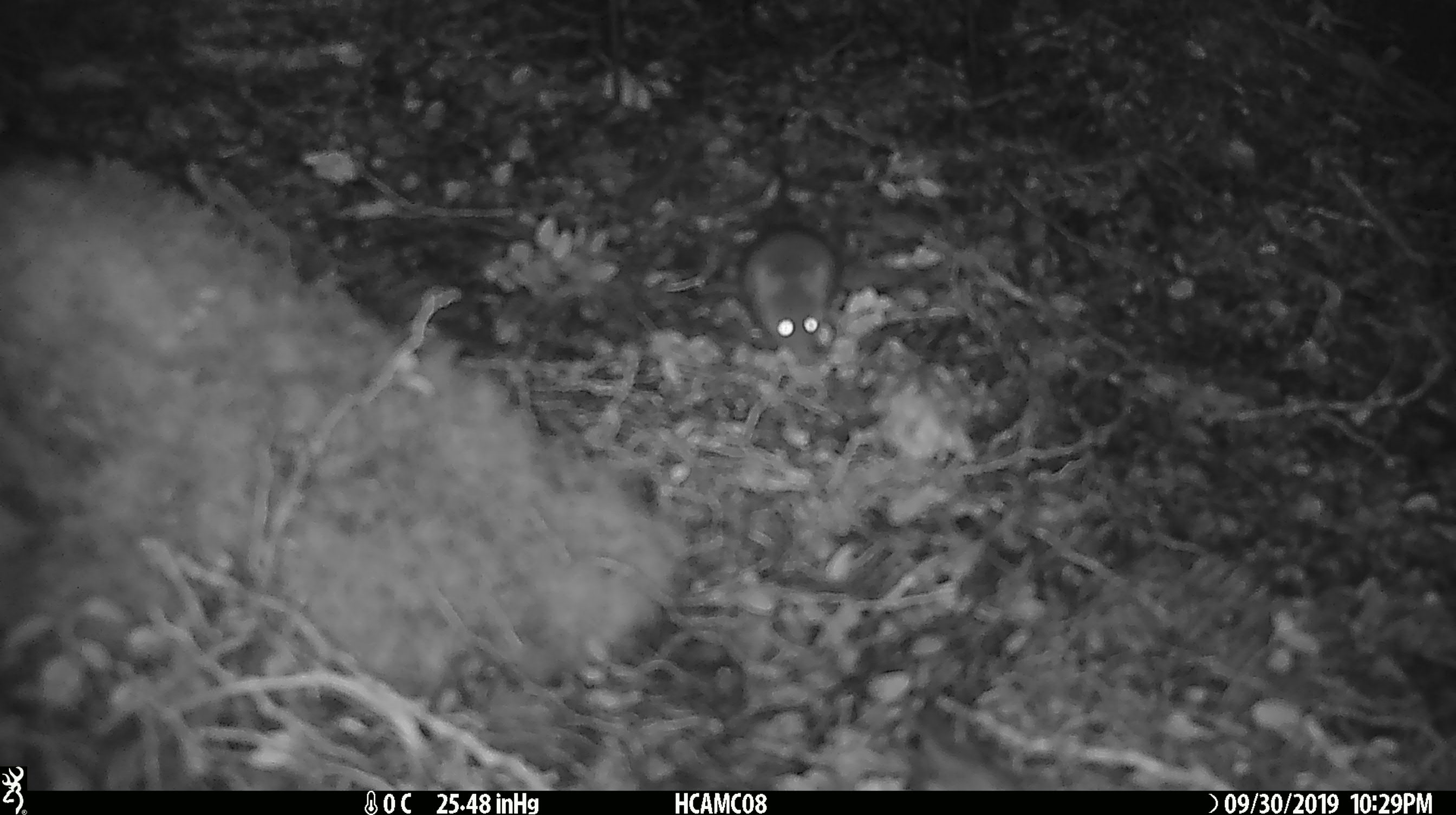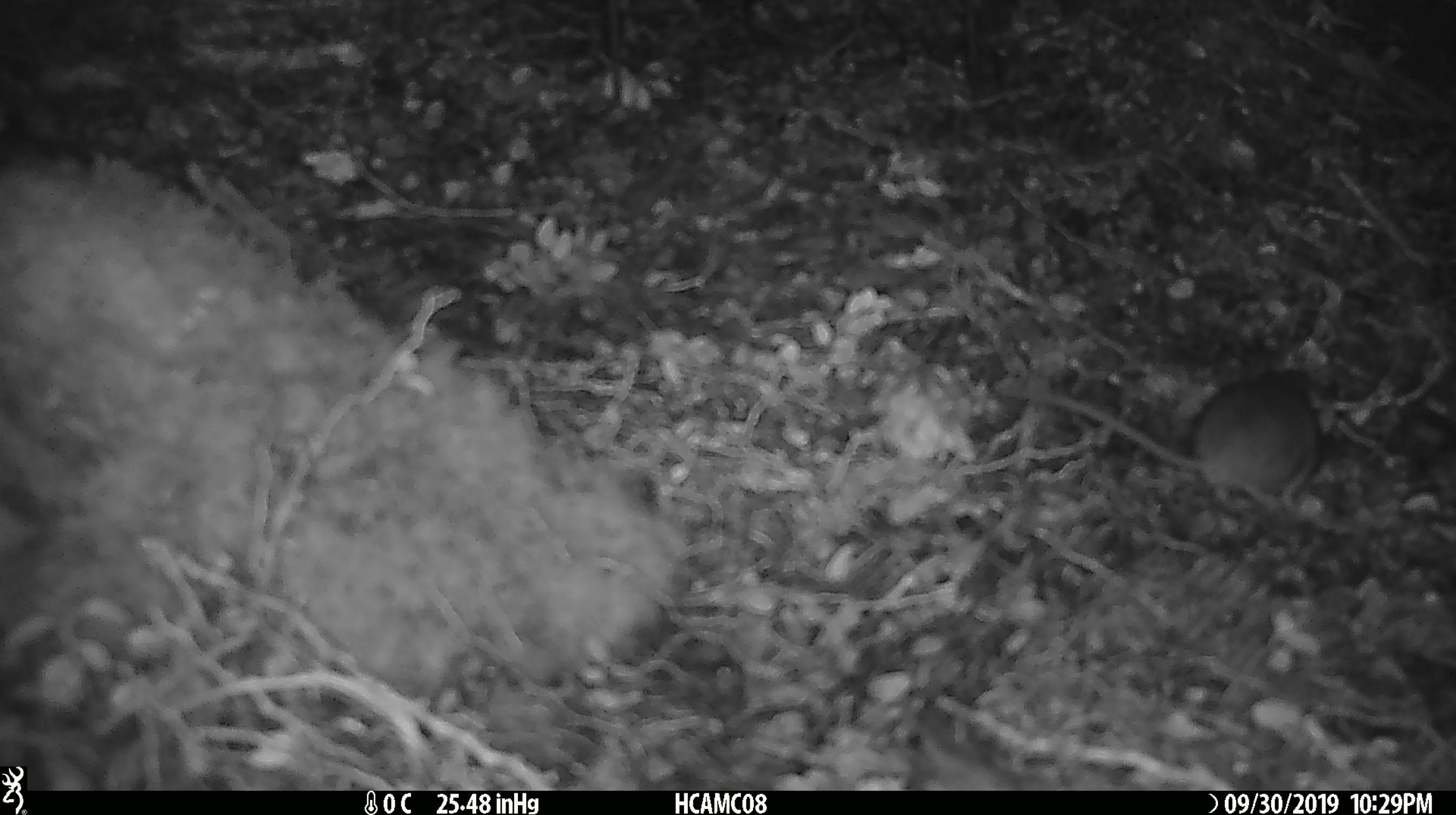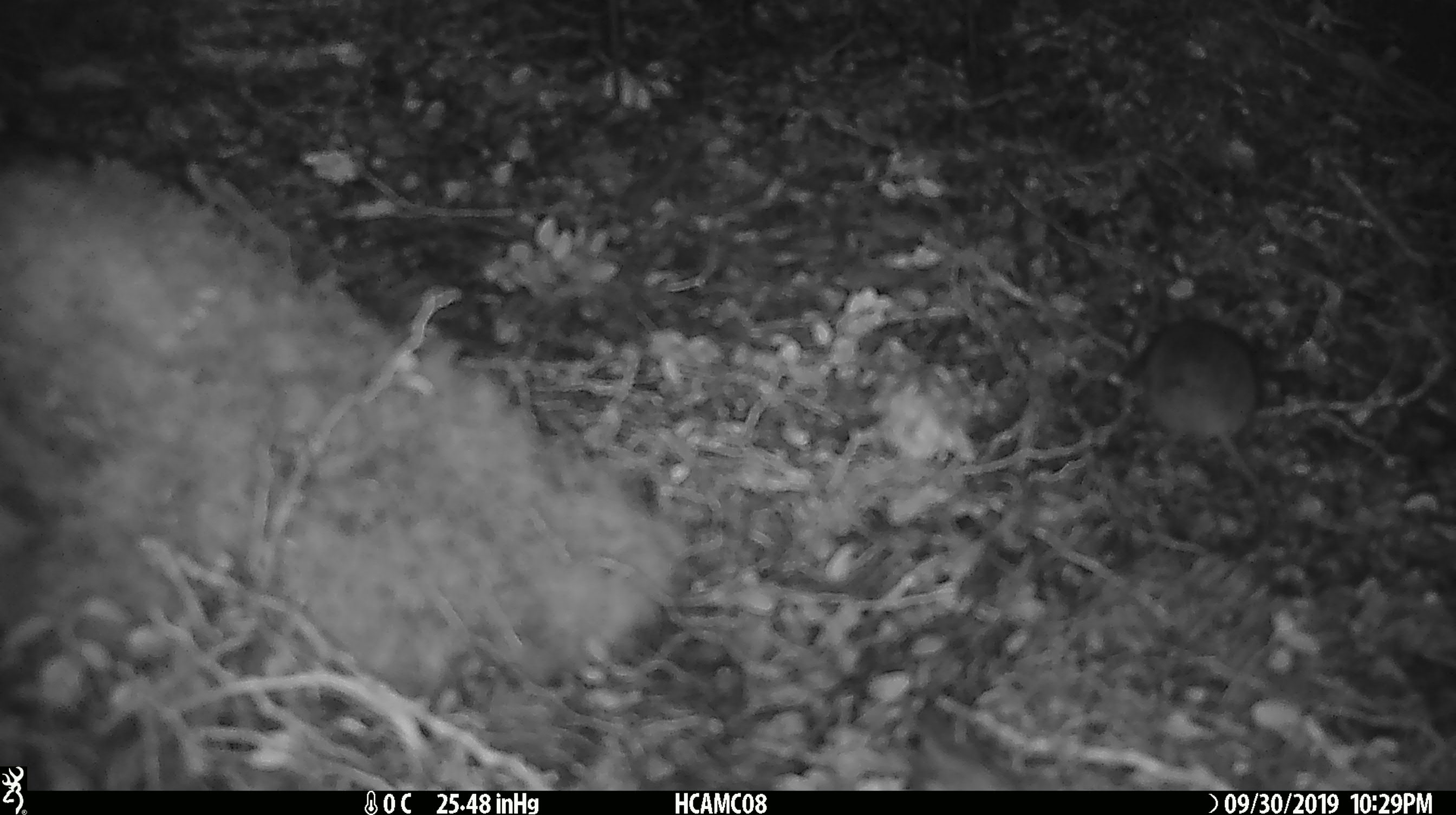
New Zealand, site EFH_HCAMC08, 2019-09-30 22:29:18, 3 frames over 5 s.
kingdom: Animalia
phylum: Chordata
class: Mammalia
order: Rodentia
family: Muridae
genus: Mus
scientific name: Mus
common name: mouse